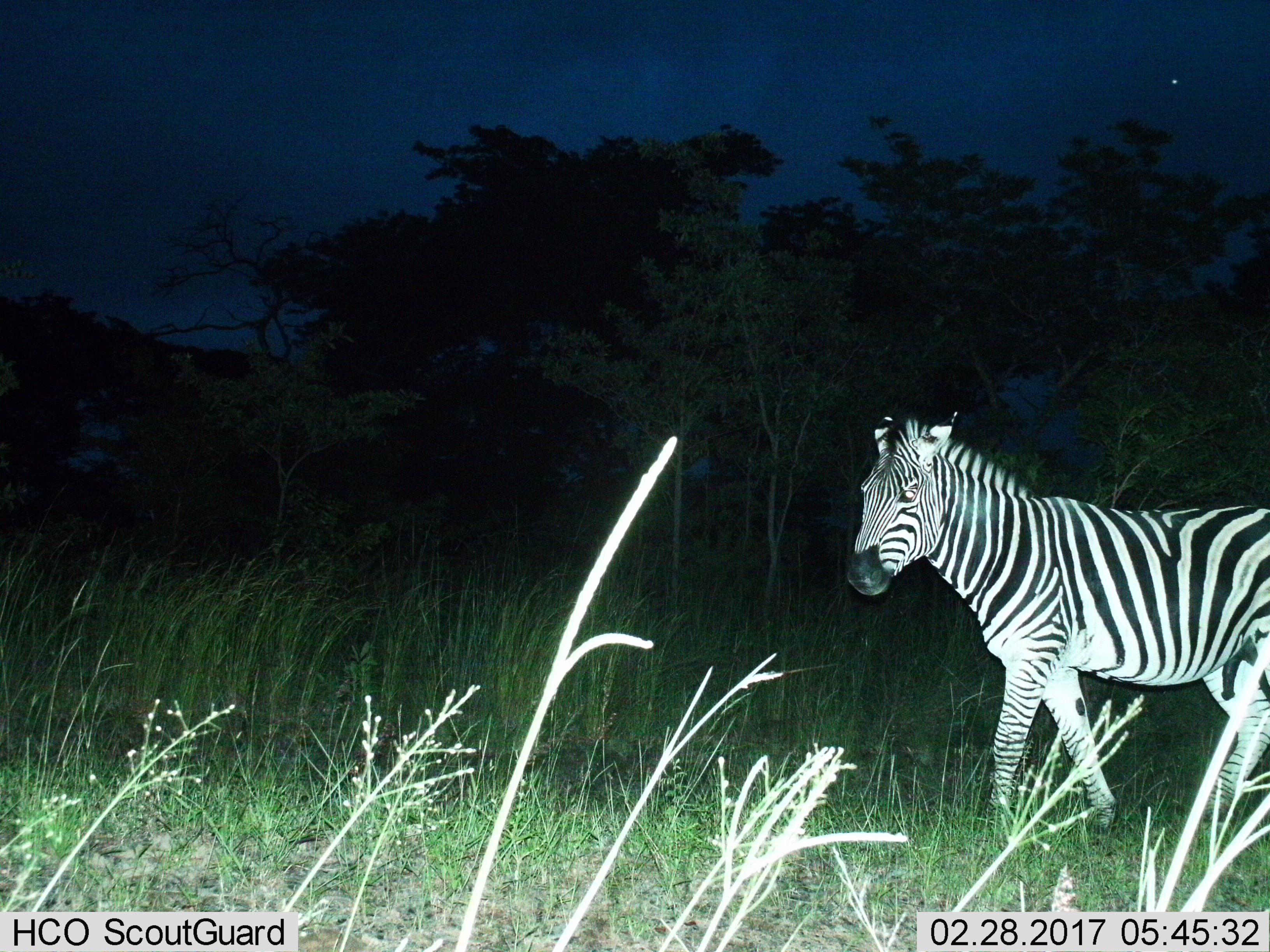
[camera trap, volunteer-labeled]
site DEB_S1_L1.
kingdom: Animalia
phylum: Chordata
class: Mammalia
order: Perissodactyla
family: Equidae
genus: Equus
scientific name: Equus quagga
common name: plains zebra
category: zebraplains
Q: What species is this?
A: Zebraplains (plains zebra) (Equus quagga).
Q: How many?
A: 1.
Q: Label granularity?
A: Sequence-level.